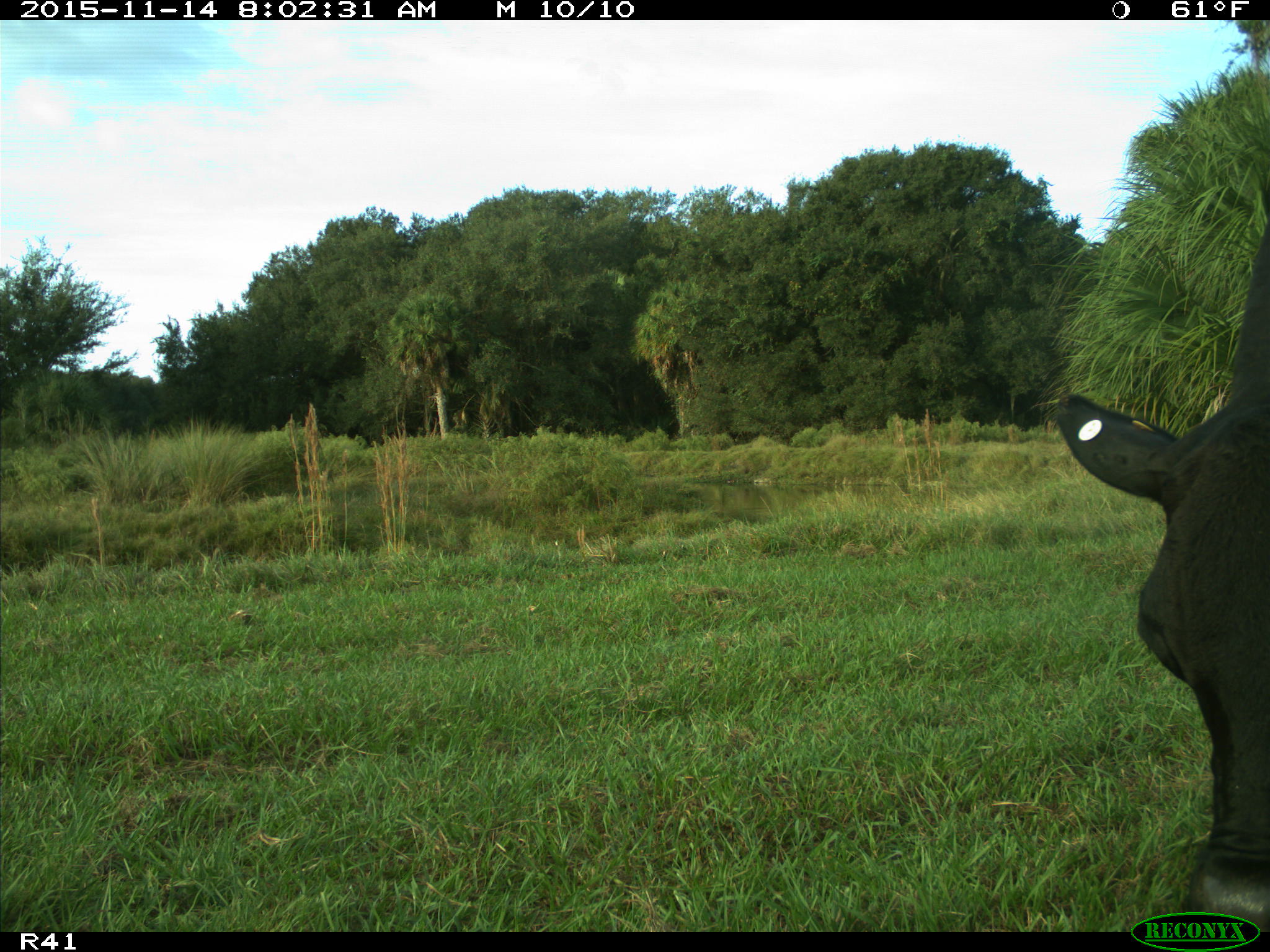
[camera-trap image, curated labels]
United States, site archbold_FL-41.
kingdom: Animalia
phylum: Chordata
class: Mammalia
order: Artiodactyla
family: Bovidae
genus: Bos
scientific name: Bos taurus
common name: domestic cow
Bos taurus (domestic cow).